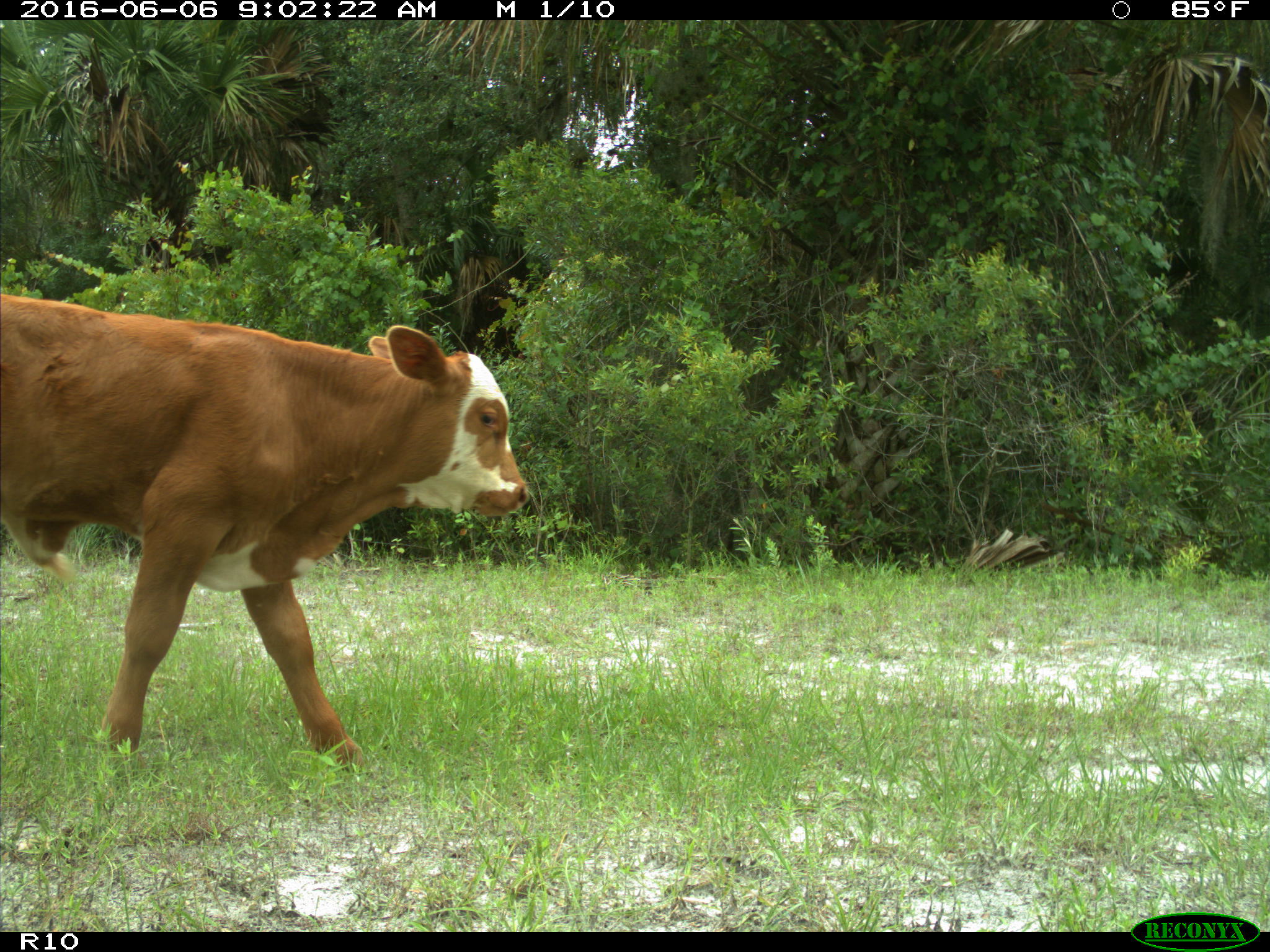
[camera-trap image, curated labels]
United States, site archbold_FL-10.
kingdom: Animalia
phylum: Chordata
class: Mammalia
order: Artiodactyla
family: Bovidae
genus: Bos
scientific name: Bos taurus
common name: domestic cow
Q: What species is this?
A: Bos taurus (domestic cow).